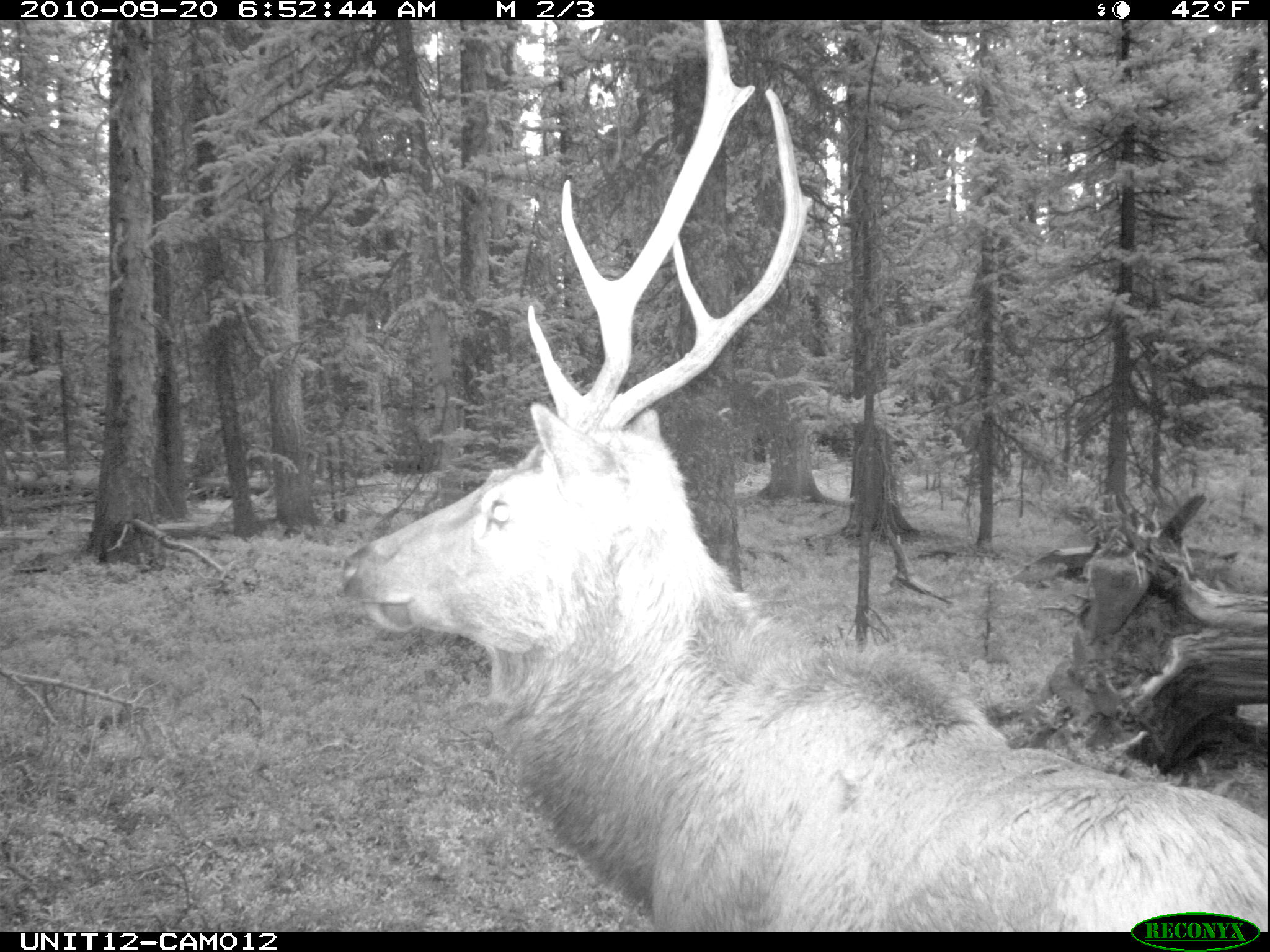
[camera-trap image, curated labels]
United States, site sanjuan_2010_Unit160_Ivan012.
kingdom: Animalia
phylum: Chordata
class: Mammalia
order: Artiodactyla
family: Cervidae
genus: Cervus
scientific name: Cervus elaphus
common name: red deer